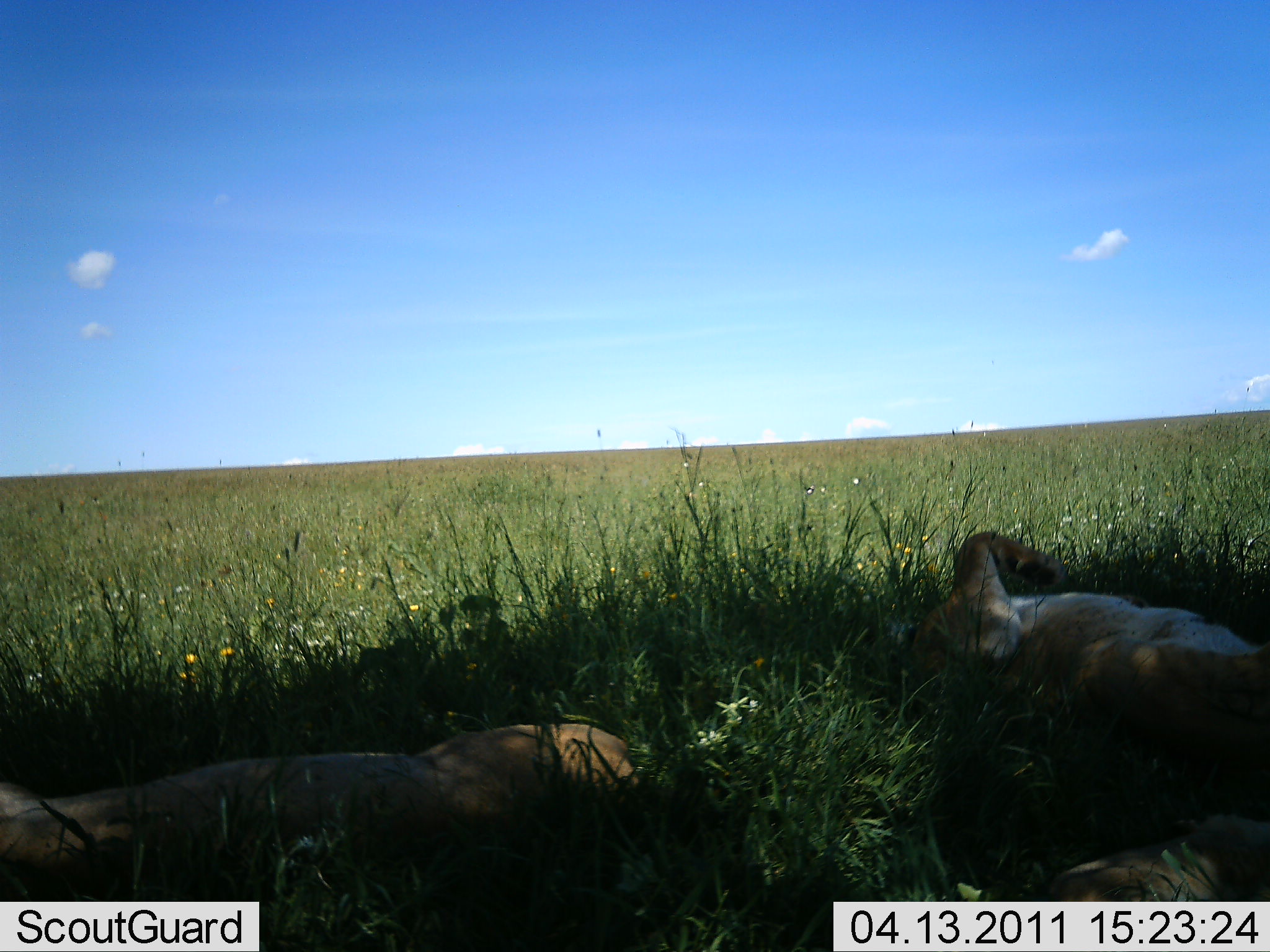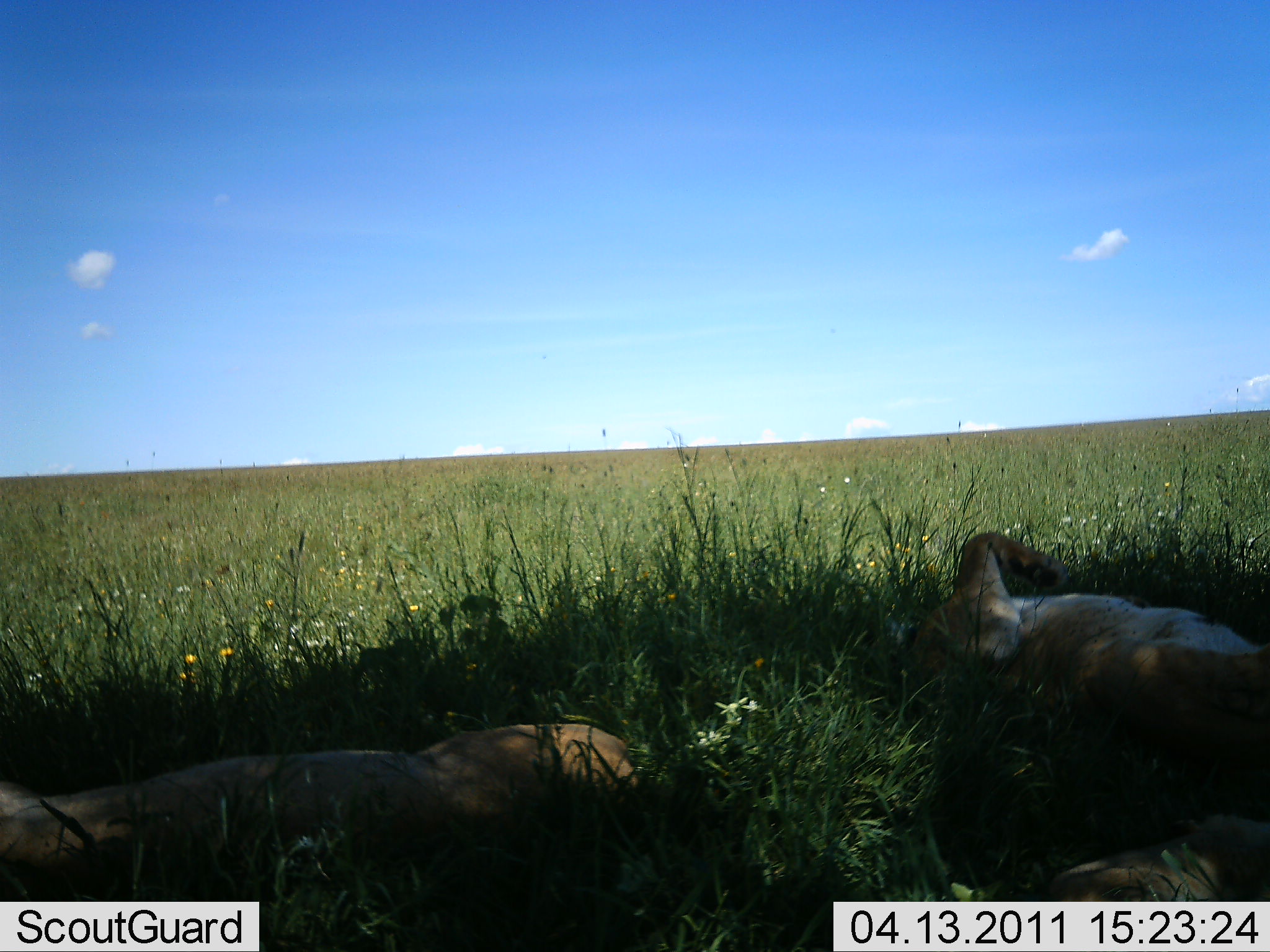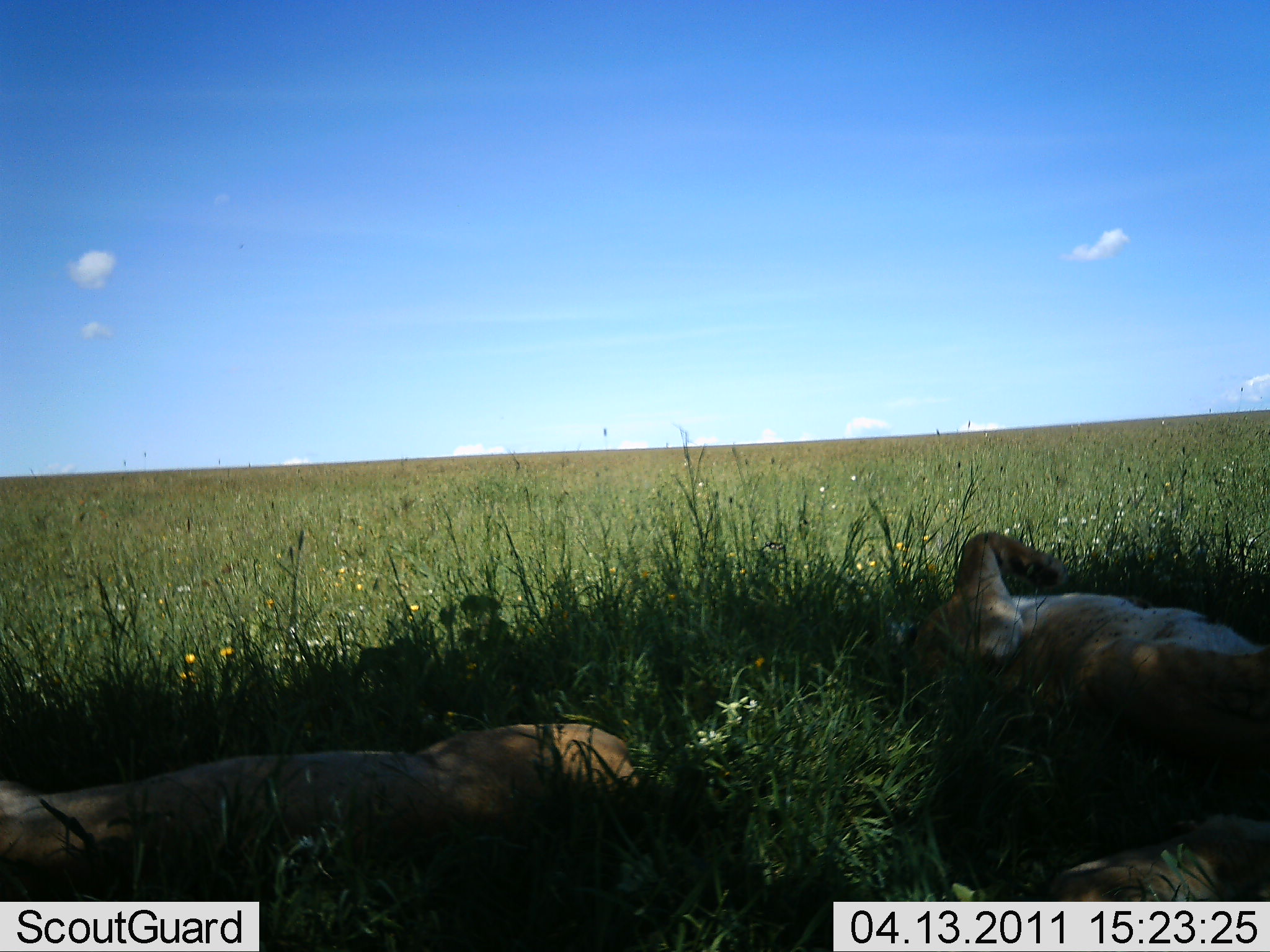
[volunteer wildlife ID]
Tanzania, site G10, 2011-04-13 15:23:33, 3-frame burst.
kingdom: Animalia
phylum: Chordata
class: Mammalia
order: Carnivora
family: Felidae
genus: Panthera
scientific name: Panthera leo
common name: lion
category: lionfemale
Lionfemale (lion) (Panthera leo), count 2. Behavior (volunteer vote fractions): standing 0%, resting 100%, moving 0%, interacting 0%. Young present (vote fraction): 0%. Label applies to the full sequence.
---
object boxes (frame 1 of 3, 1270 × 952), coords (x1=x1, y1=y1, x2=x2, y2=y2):
animal: (x1=1, y1=723, x2=644, y2=951); (x1=902, y1=529, x2=1270, y2=790); (x1=1012, y1=809, x2=1269, y2=901)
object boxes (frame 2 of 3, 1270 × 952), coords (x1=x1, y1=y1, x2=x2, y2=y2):
animal: (x1=0, y1=722, x2=645, y2=952); (x1=892, y1=529, x2=1270, y2=763); (x1=989, y1=806, x2=1270, y2=901)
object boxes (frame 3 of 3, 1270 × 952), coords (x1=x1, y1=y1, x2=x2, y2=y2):
animal: (x1=2, y1=723, x2=652, y2=951); (x1=901, y1=530, x2=1270, y2=796); (x1=1041, y1=809, x2=1269, y2=902)